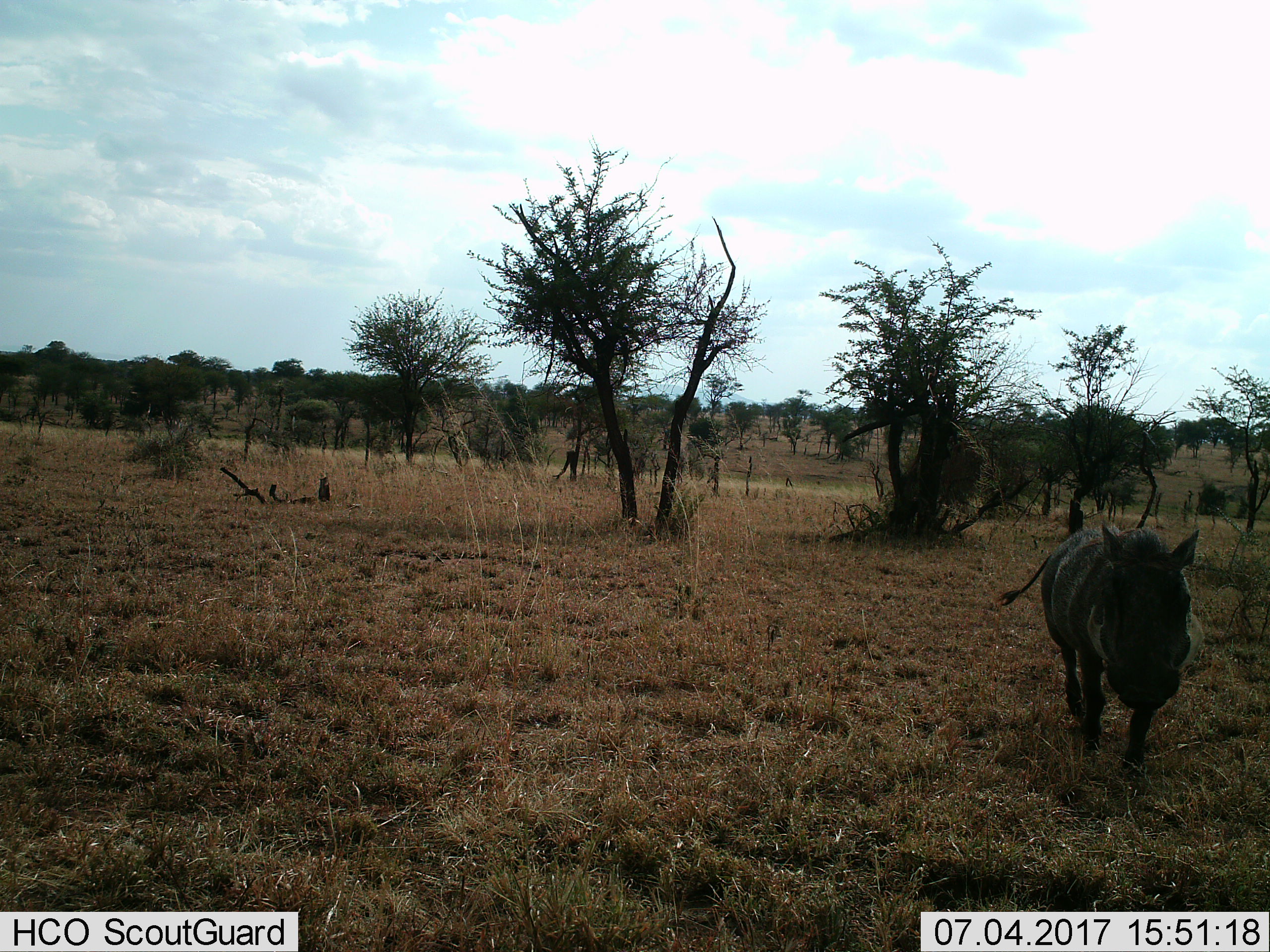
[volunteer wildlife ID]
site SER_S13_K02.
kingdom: Animalia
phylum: Chordata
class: Mammalia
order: Artiodactyla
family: Suidae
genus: Phacochoerus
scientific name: Phacochoerus africanus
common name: warthog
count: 1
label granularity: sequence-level